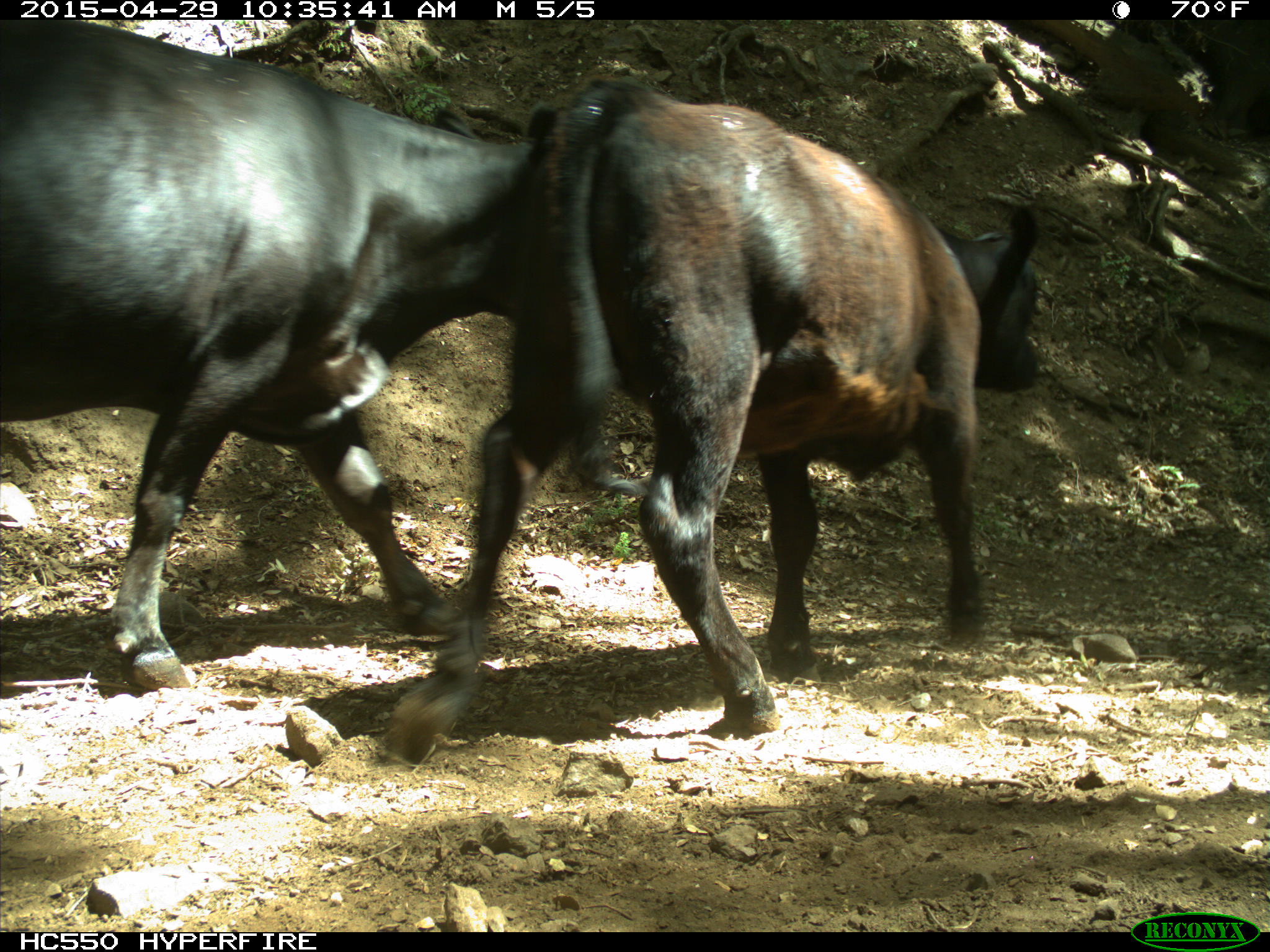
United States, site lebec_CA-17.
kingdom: Animalia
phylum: Chordata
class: Mammalia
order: Artiodactyla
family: Bovidae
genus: Bos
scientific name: Bos taurus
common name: domestic cow